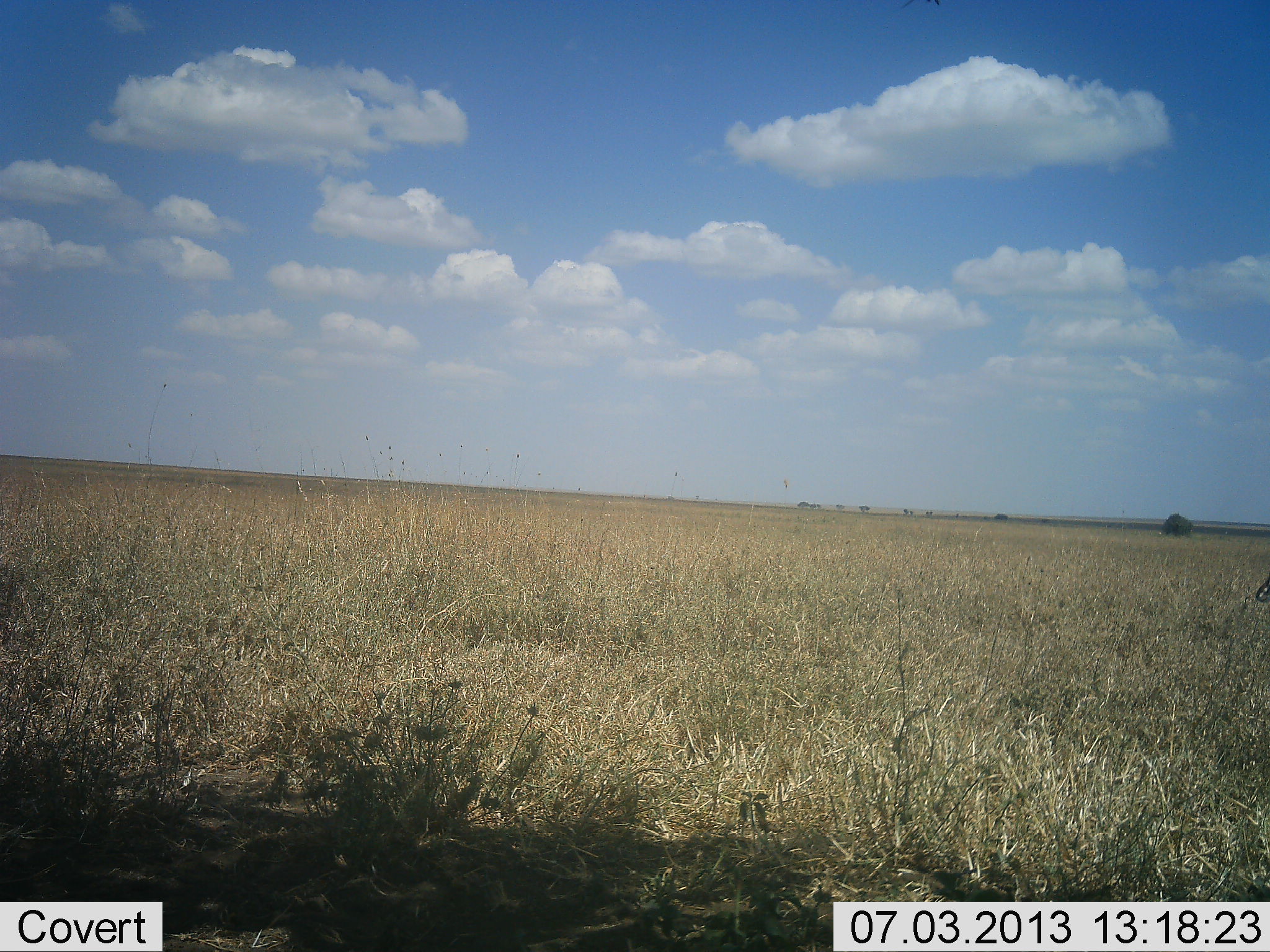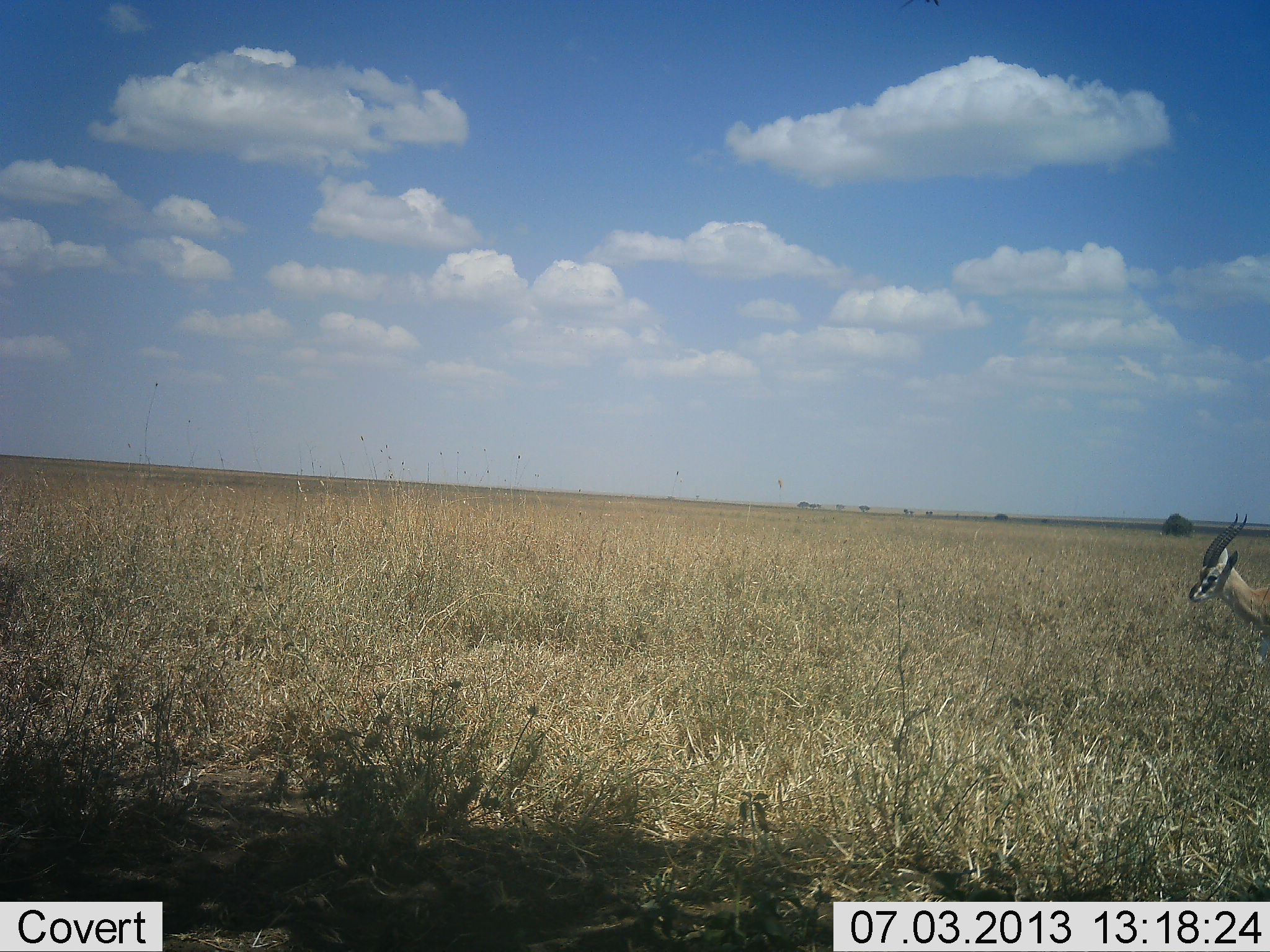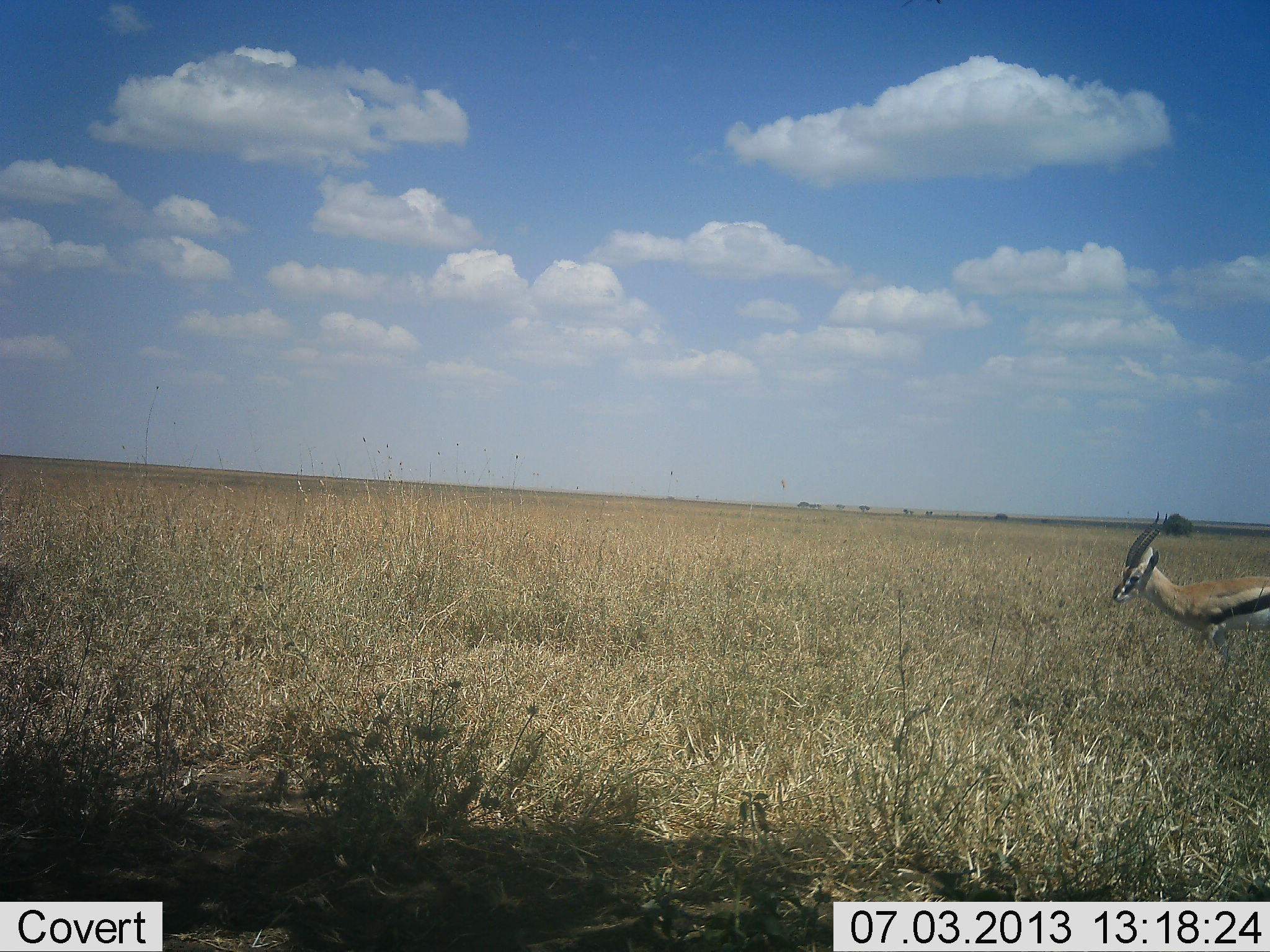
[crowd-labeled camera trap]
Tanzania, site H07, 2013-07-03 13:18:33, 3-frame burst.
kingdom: Animalia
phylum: Chordata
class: Mammalia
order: Artiodactyla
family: Bovidae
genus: Eudorcas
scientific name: Eudorcas thomsonii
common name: thomson's gazelle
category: gazellethomsons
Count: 1.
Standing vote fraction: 9%.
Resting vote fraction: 0%.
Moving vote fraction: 91%.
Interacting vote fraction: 0%.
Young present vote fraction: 0%.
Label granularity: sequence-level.